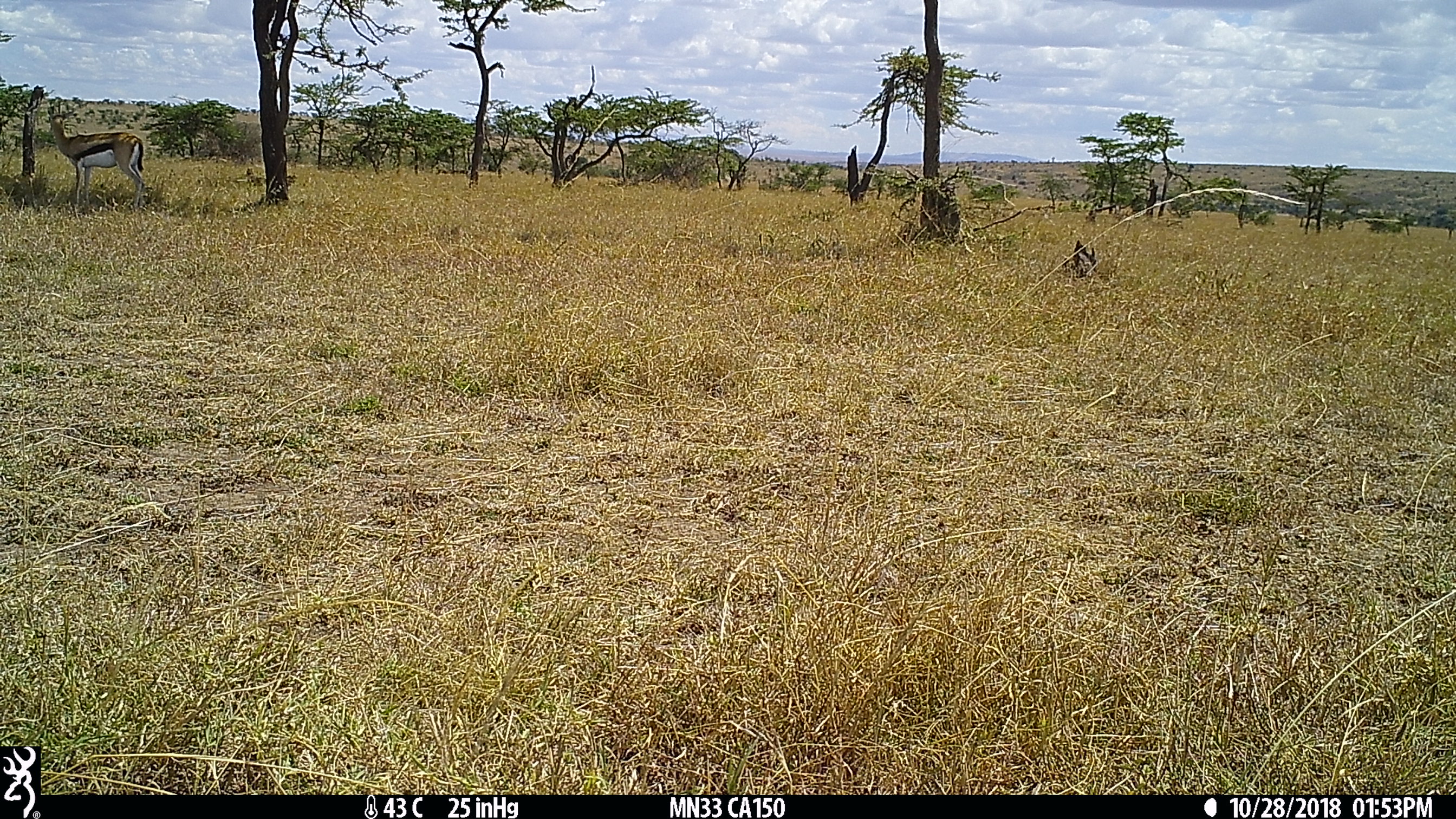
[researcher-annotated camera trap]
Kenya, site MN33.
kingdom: Animalia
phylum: Chordata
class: Mammalia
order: Artiodactyla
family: Bovidae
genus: Eudorcas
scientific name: Eudorcas thomsonii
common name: thomon's gazelle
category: gazelle thomsons